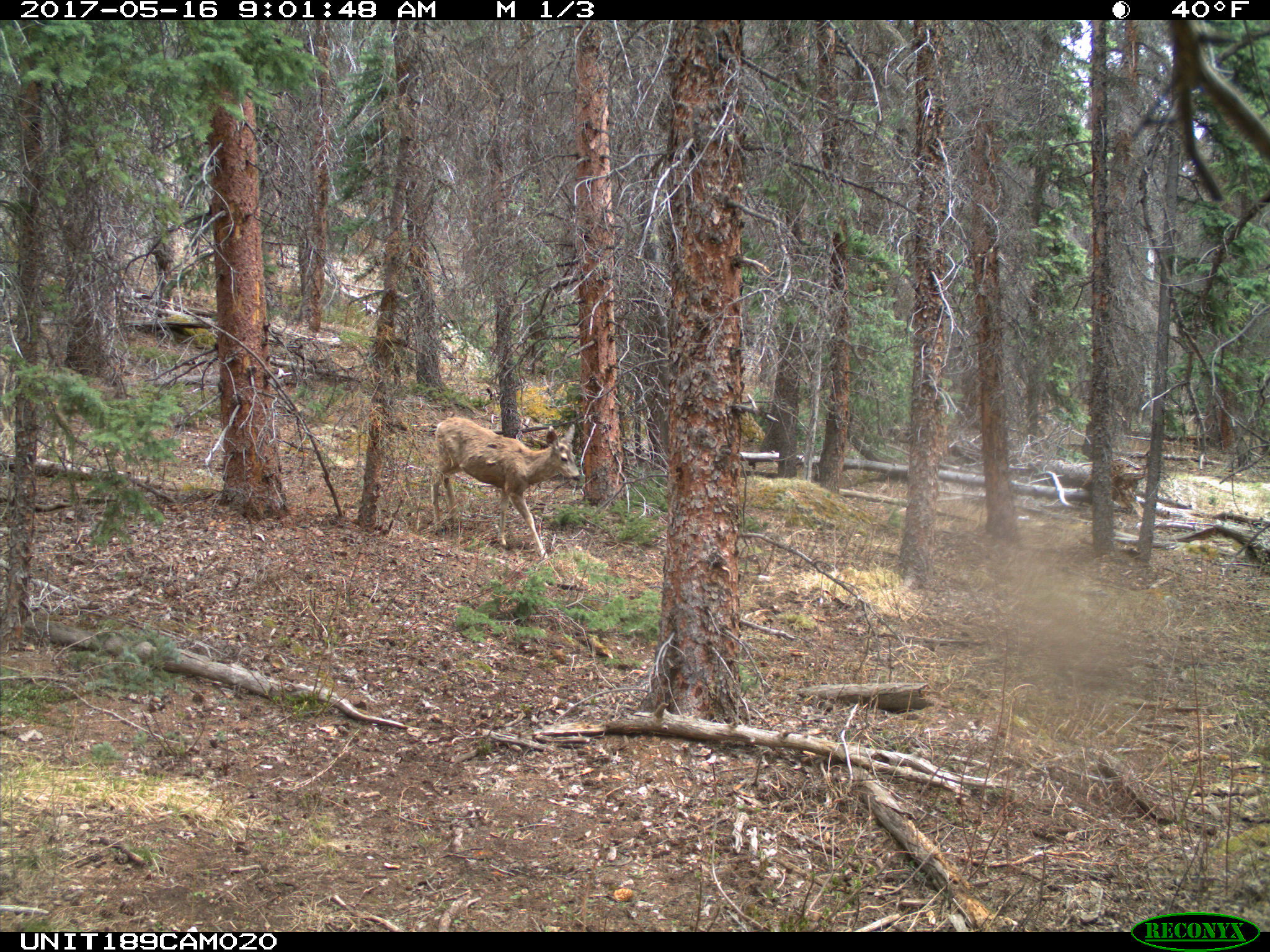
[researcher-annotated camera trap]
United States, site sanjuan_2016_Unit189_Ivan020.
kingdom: Animalia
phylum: Chordata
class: Mammalia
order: Artiodactyla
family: Cervidae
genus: Odocoileus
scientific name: Odocoileus hemionus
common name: mule deer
Odocoileus hemionus (mule deer).